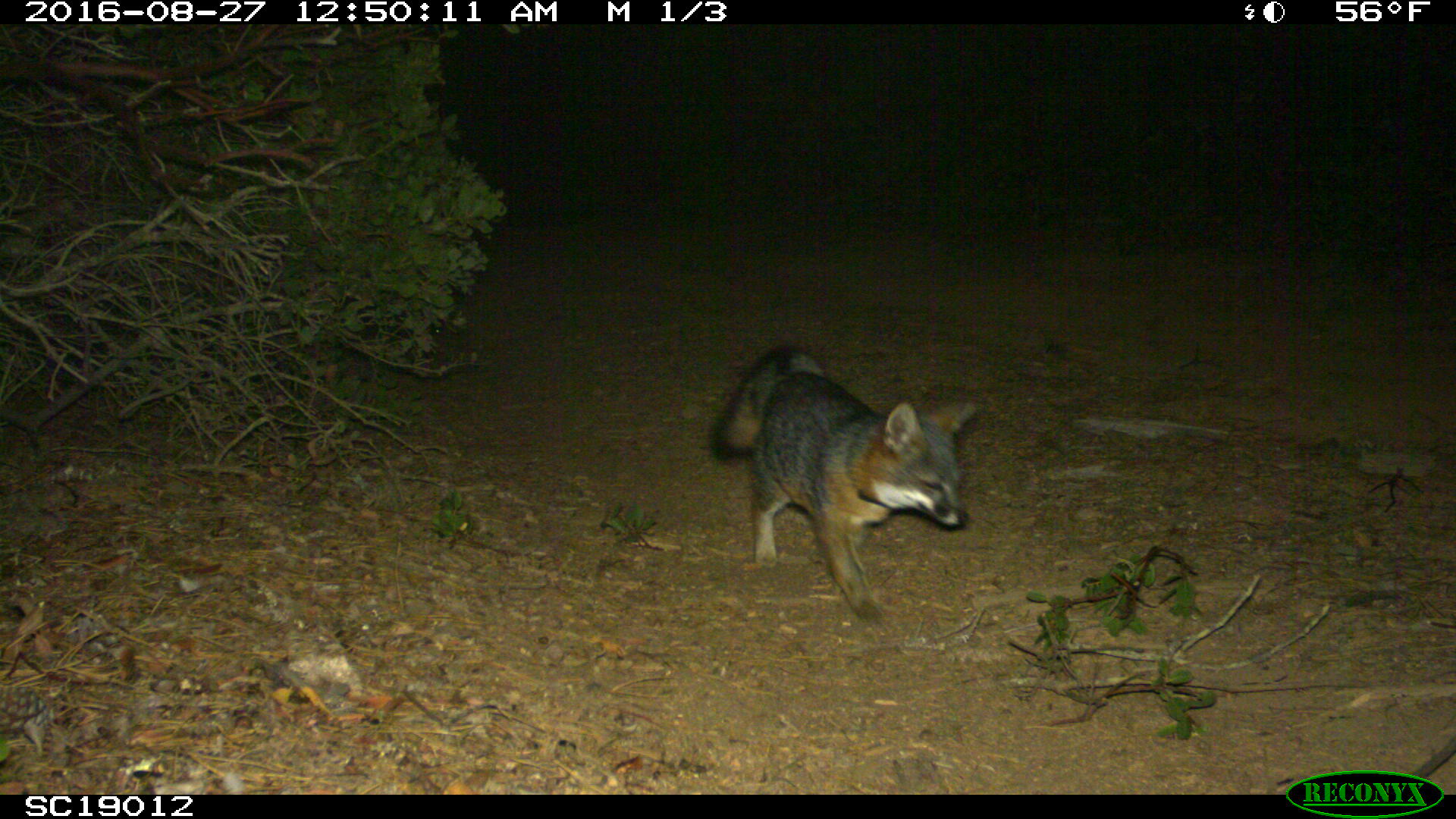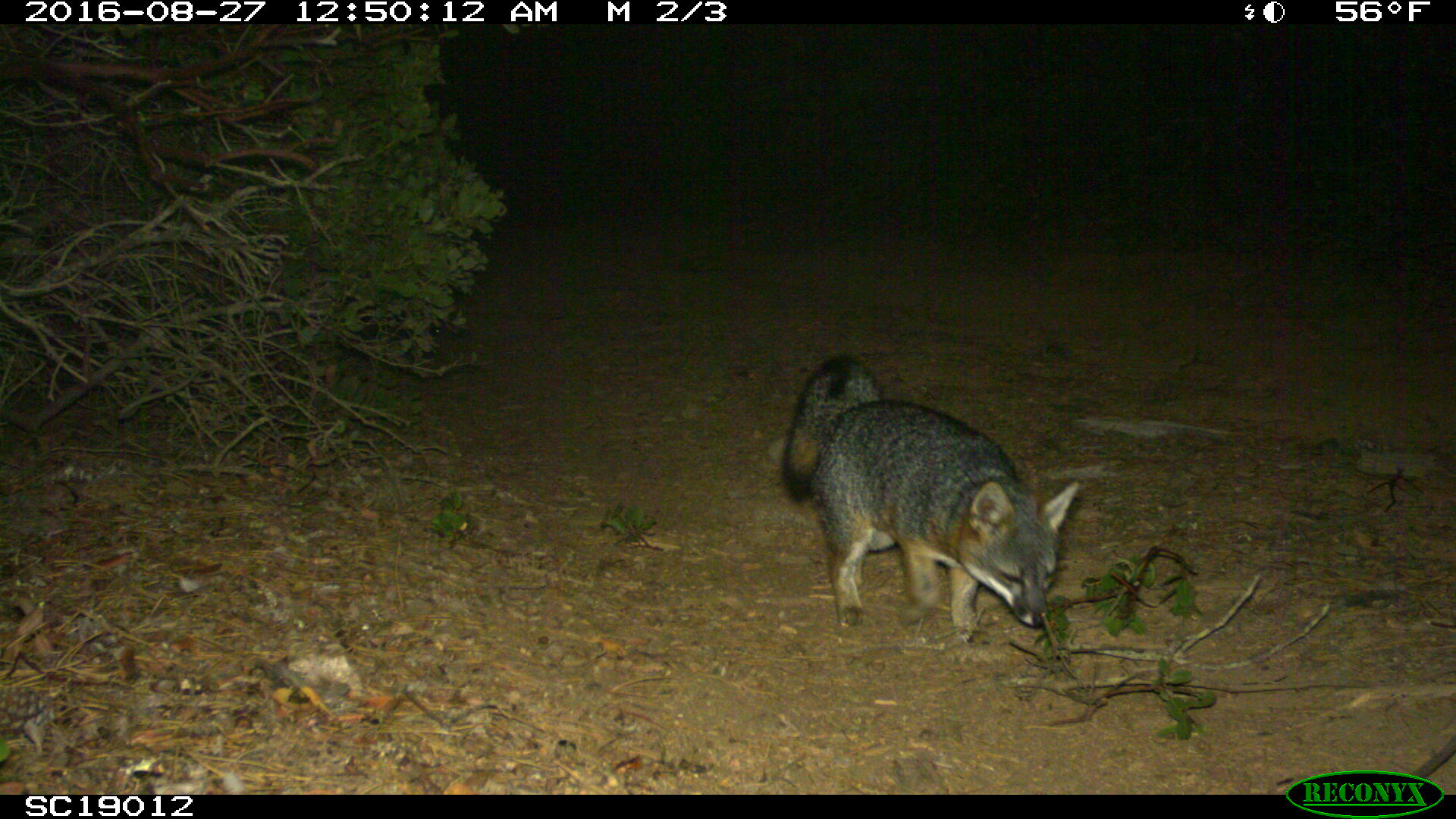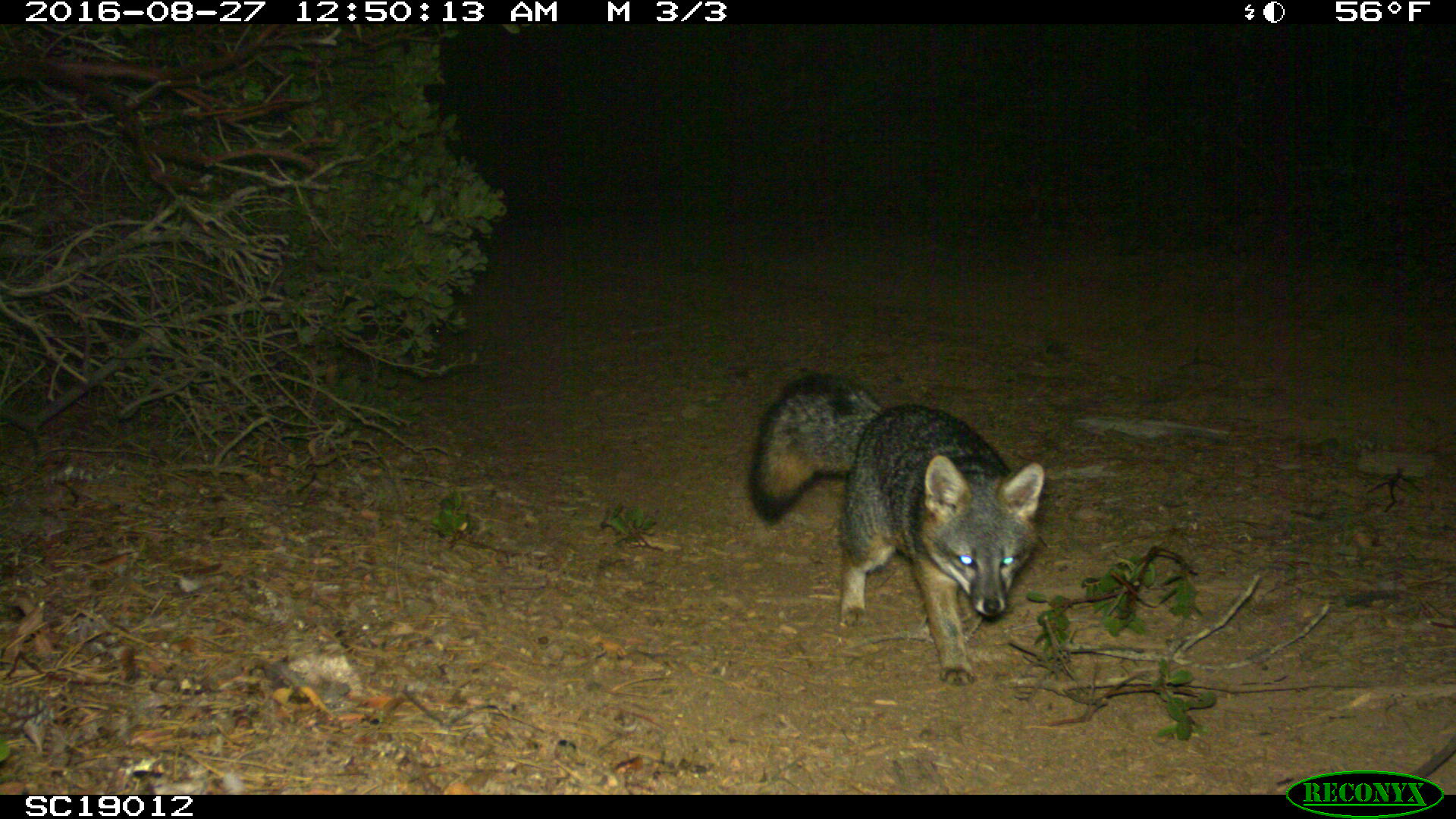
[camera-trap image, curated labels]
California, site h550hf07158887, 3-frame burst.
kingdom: Animalia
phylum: Chordata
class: Mammalia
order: Carnivora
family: Canidae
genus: Urocyon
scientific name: Urocyon littoralis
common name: island fox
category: fox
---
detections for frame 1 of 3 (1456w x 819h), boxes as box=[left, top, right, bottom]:
fox: box=[707, 343, 982, 623]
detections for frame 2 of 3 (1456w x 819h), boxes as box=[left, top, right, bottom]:
fox: box=[781, 353, 1085, 645]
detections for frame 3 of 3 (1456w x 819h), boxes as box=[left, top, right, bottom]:
fox: box=[748, 370, 1043, 693]